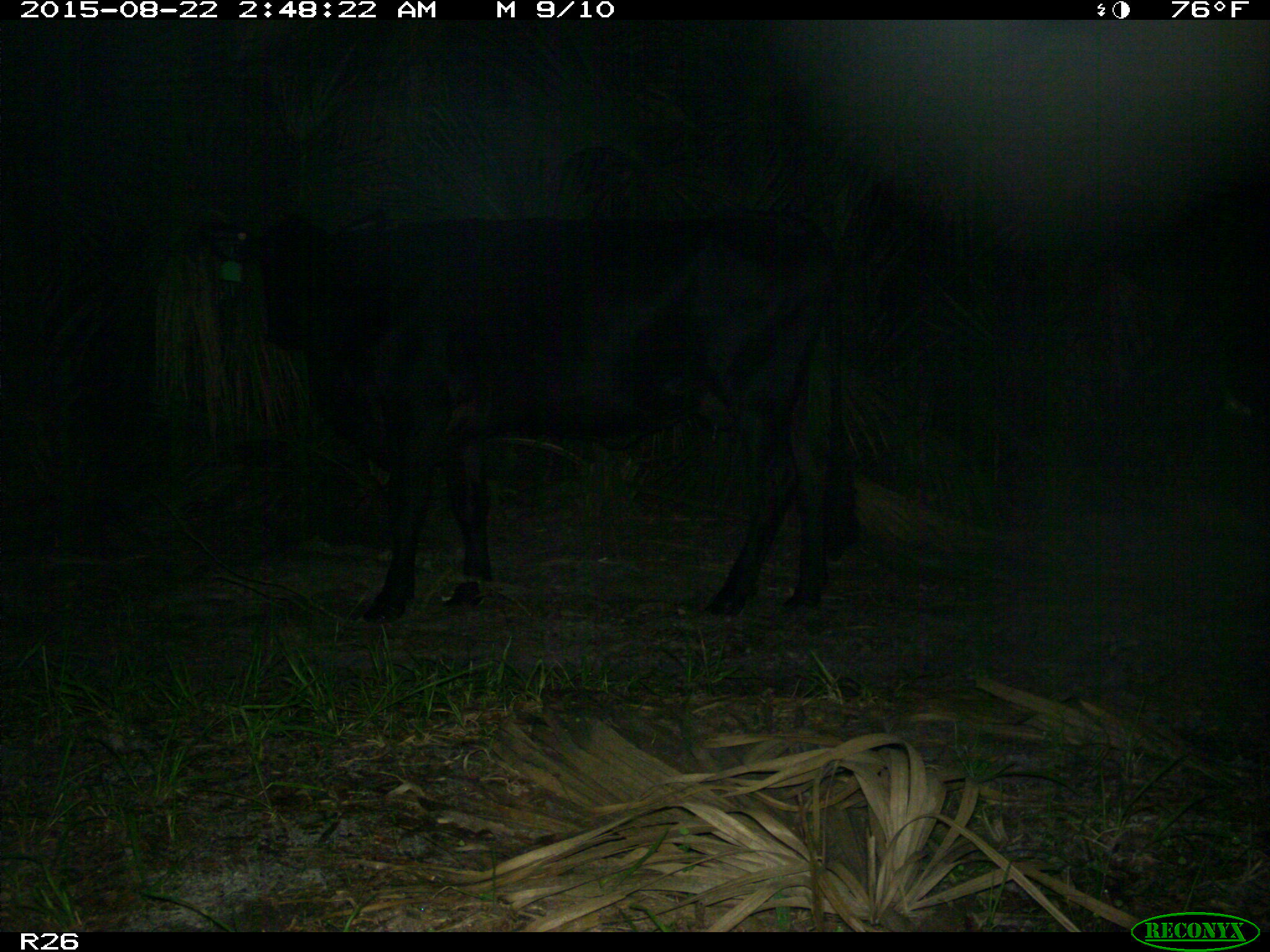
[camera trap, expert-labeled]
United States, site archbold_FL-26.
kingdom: Animalia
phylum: Chordata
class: Mammalia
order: Artiodactyla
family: Bovidae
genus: Bos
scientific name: Bos taurus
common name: domestic cow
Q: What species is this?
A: Bos taurus (domestic cow).